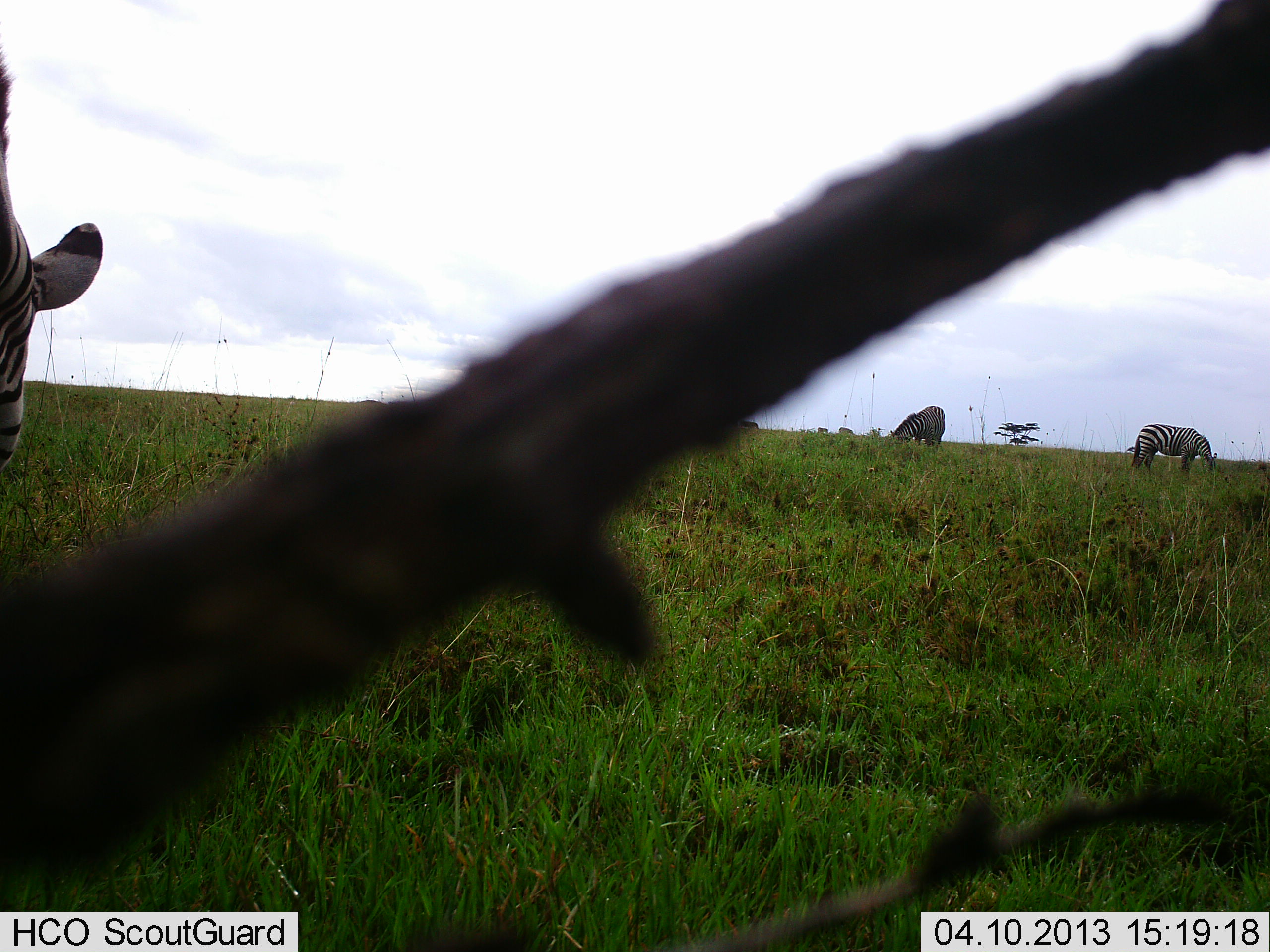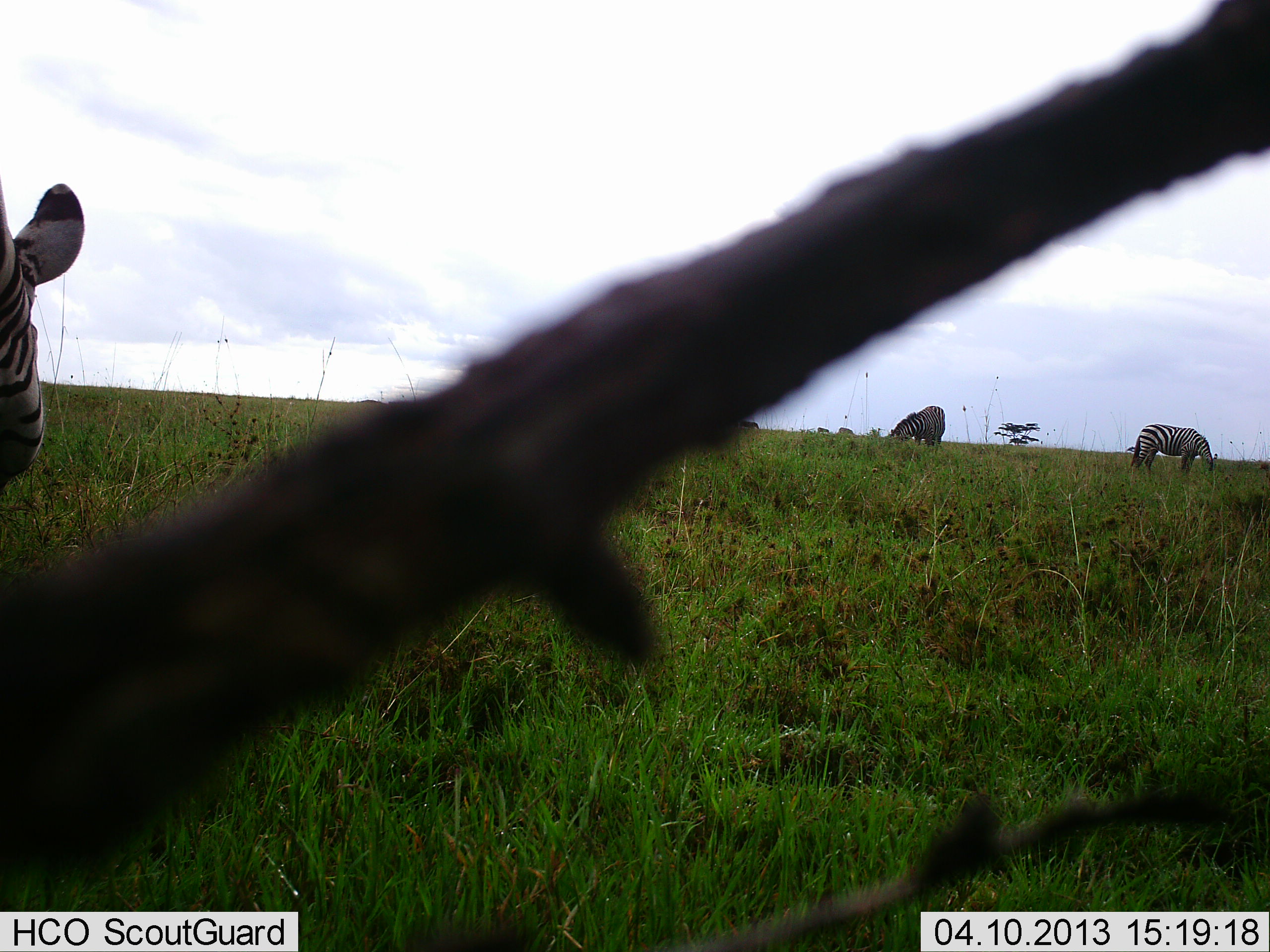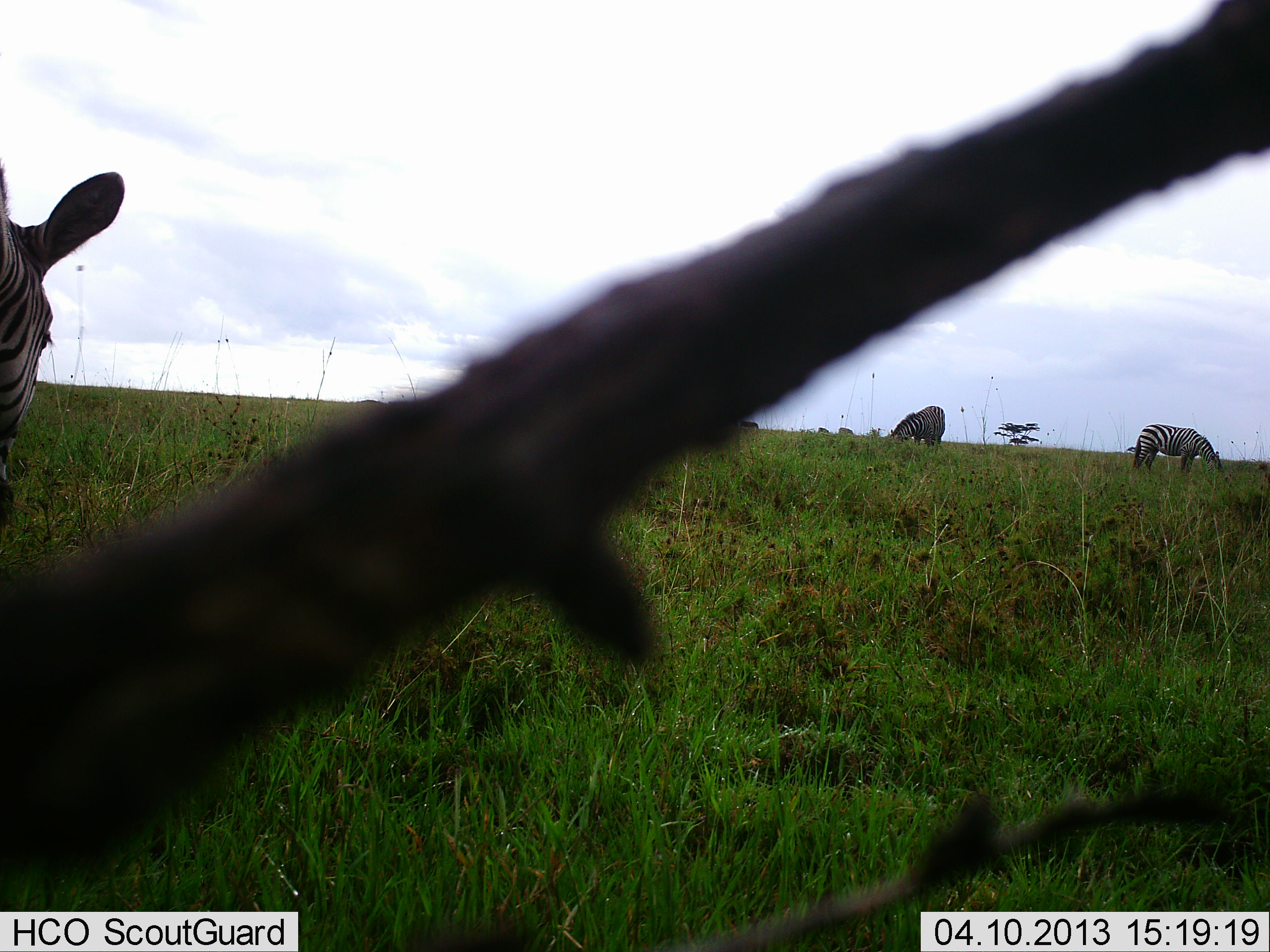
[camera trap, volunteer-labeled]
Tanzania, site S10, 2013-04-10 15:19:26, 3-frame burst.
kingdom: Animalia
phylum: Chordata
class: Mammalia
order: Perissodactyla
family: Equidae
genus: Equus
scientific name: Equus quagga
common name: plains zebra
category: zebra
Zebra (plains zebra) (Equus quagga), count 3. Behavior (volunteer vote fractions): standing 50%, resting 0%, moving 5%, interacting 0%. Young present (vote fraction): 0%. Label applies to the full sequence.